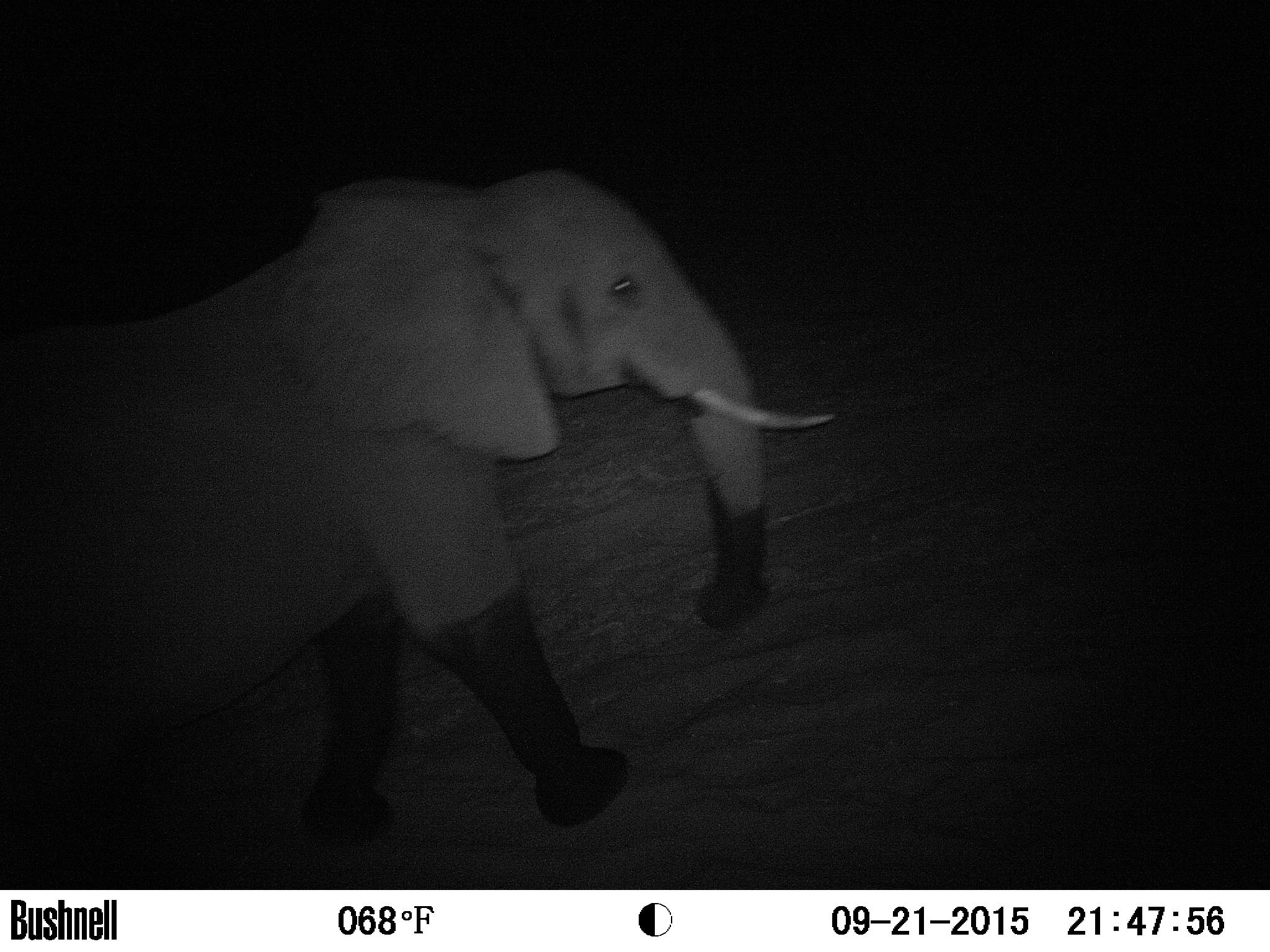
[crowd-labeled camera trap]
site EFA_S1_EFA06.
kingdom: Animalia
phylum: Chordata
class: Mammalia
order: Proboscidea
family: Elephantidae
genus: Loxodonta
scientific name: Loxodonta africana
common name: african bush elephant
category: elephant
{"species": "elephant (african bush elephant) (Loxodonta africana)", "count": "1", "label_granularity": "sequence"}